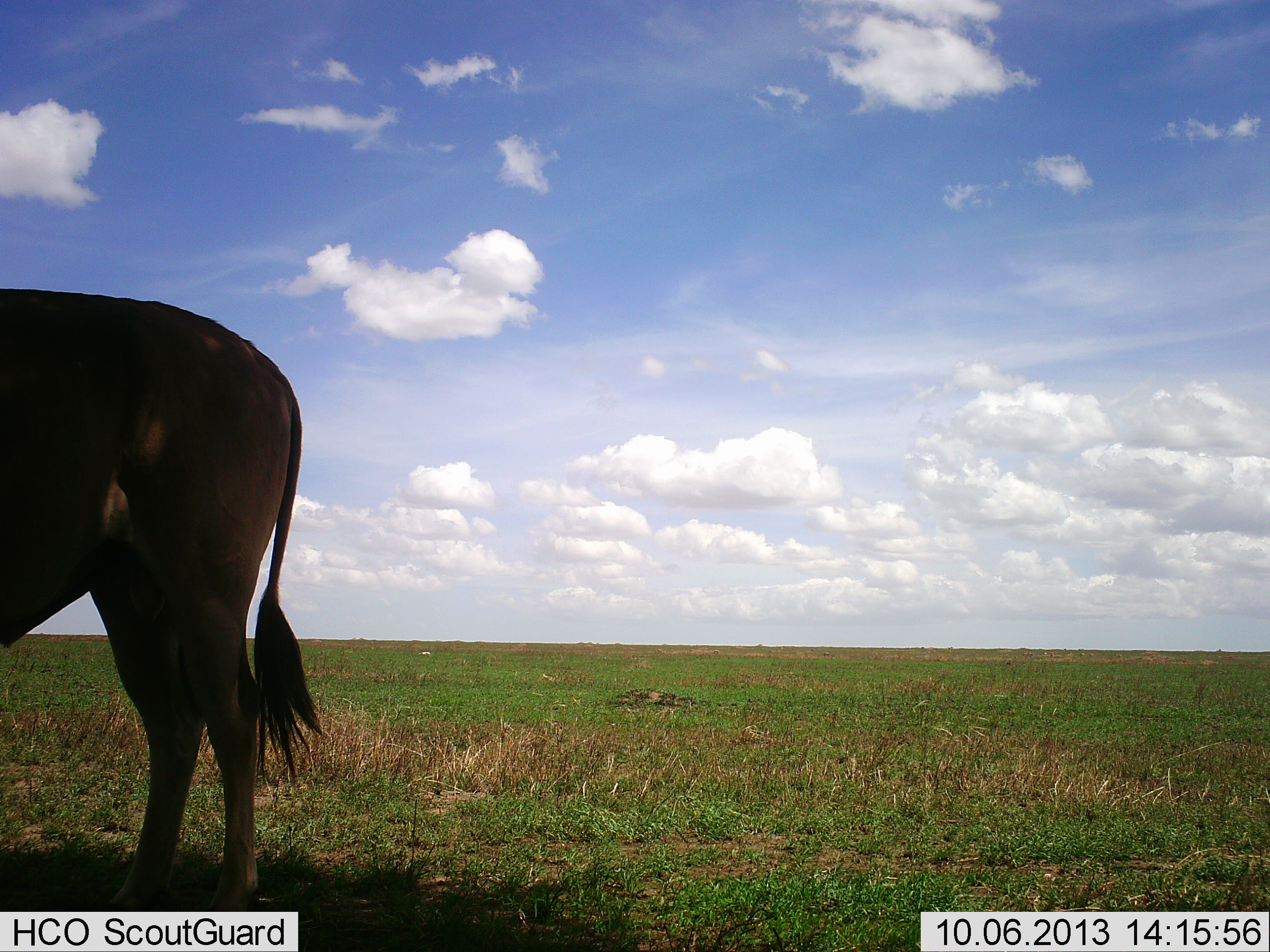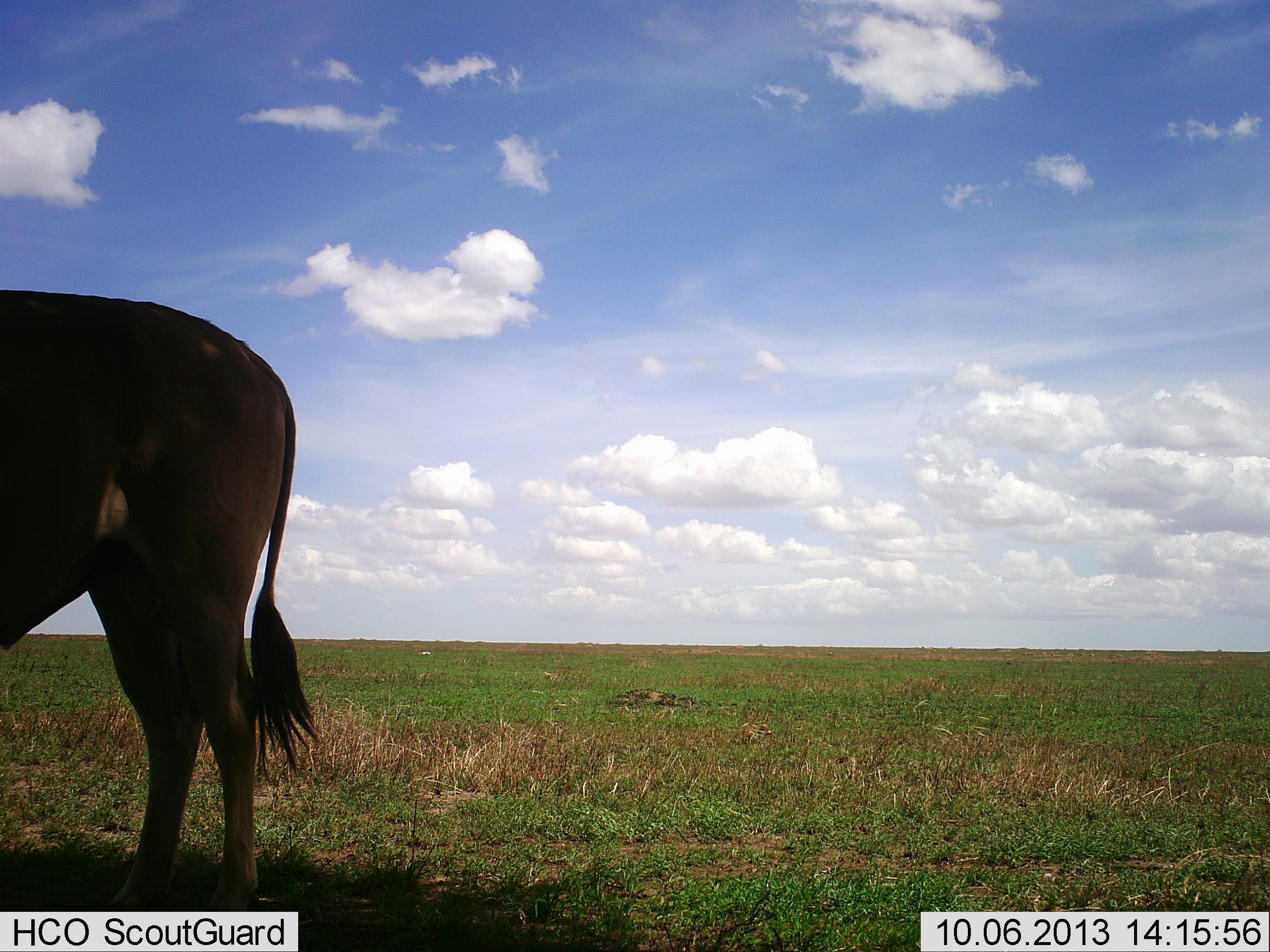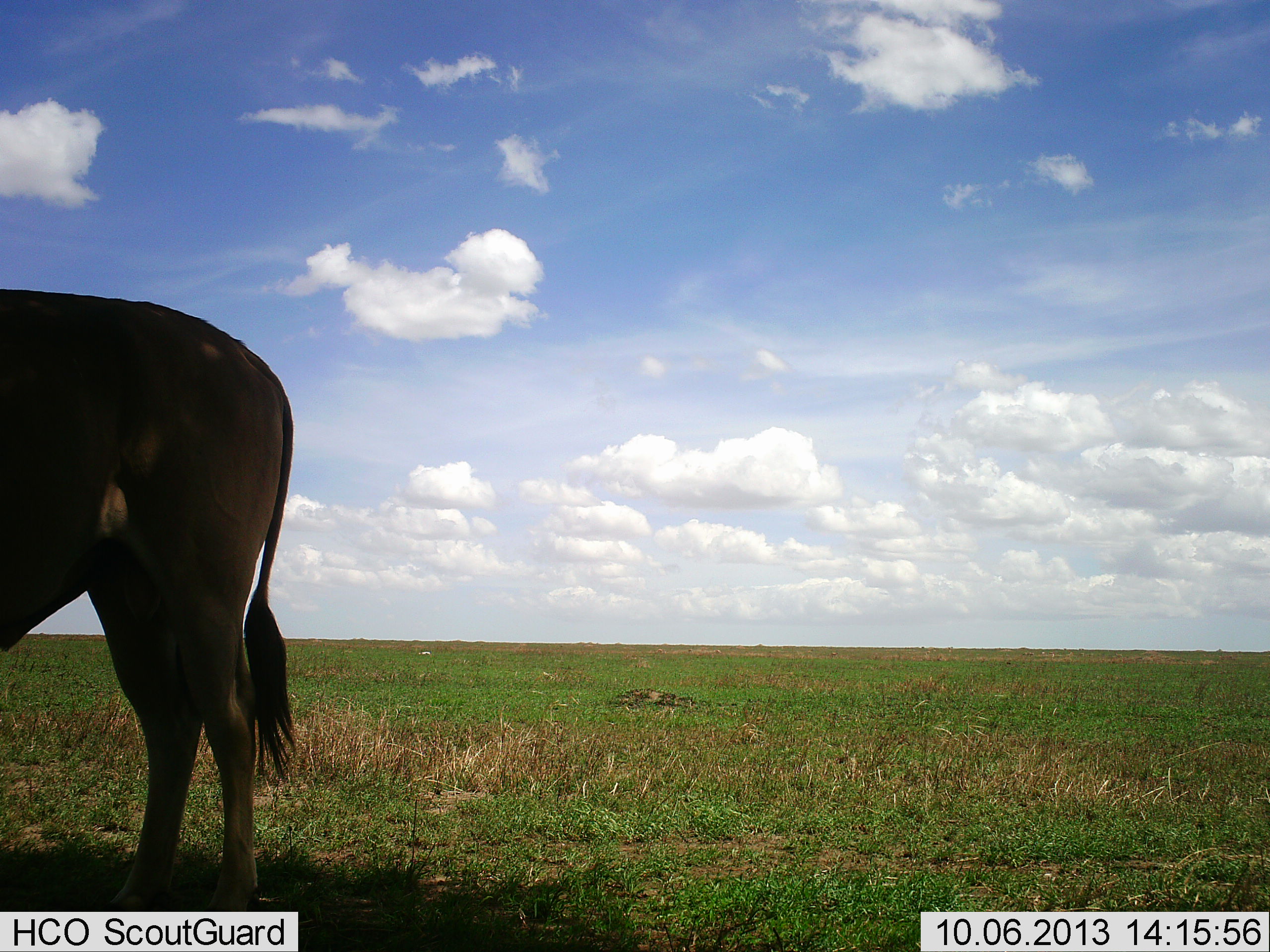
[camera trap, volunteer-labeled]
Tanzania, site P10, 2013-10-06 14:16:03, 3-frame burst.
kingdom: Animalia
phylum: Chordata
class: Mammalia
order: Artiodactyla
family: Bovidae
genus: Tragelaphus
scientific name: Tragelaphus oryx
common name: eland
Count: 1.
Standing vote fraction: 100%.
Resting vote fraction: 0%.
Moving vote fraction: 0%.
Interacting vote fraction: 0%.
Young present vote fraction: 0%.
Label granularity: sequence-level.